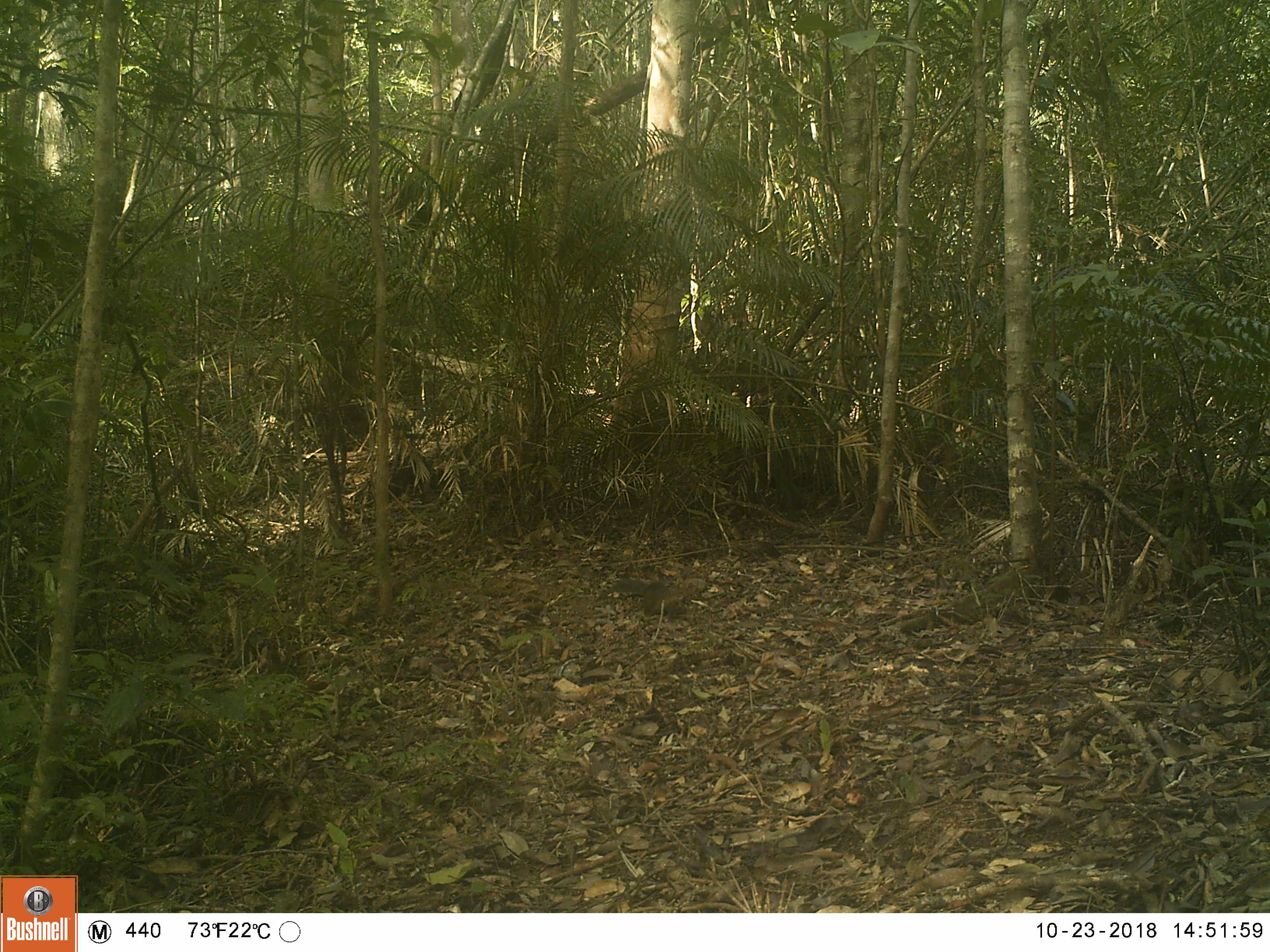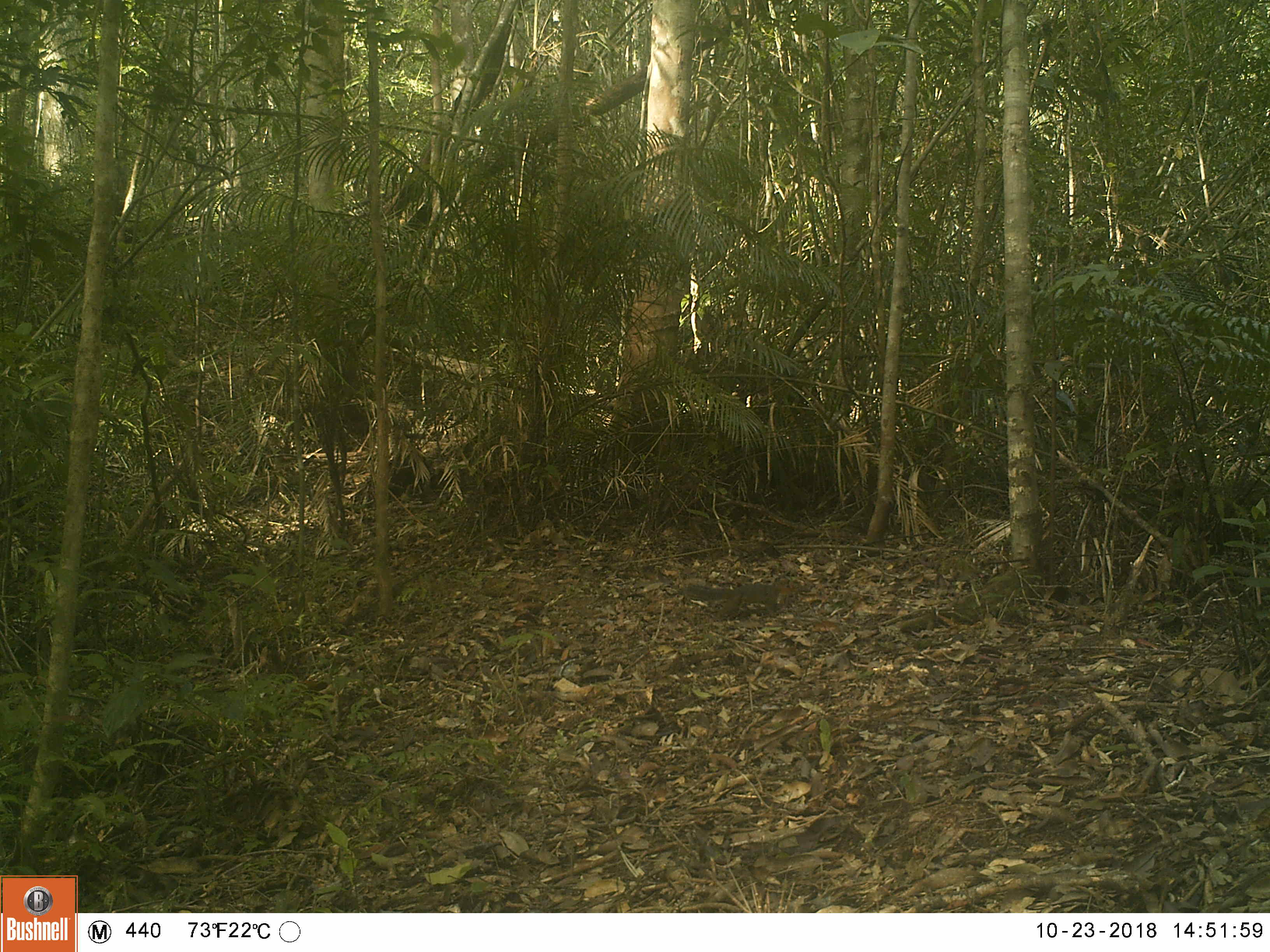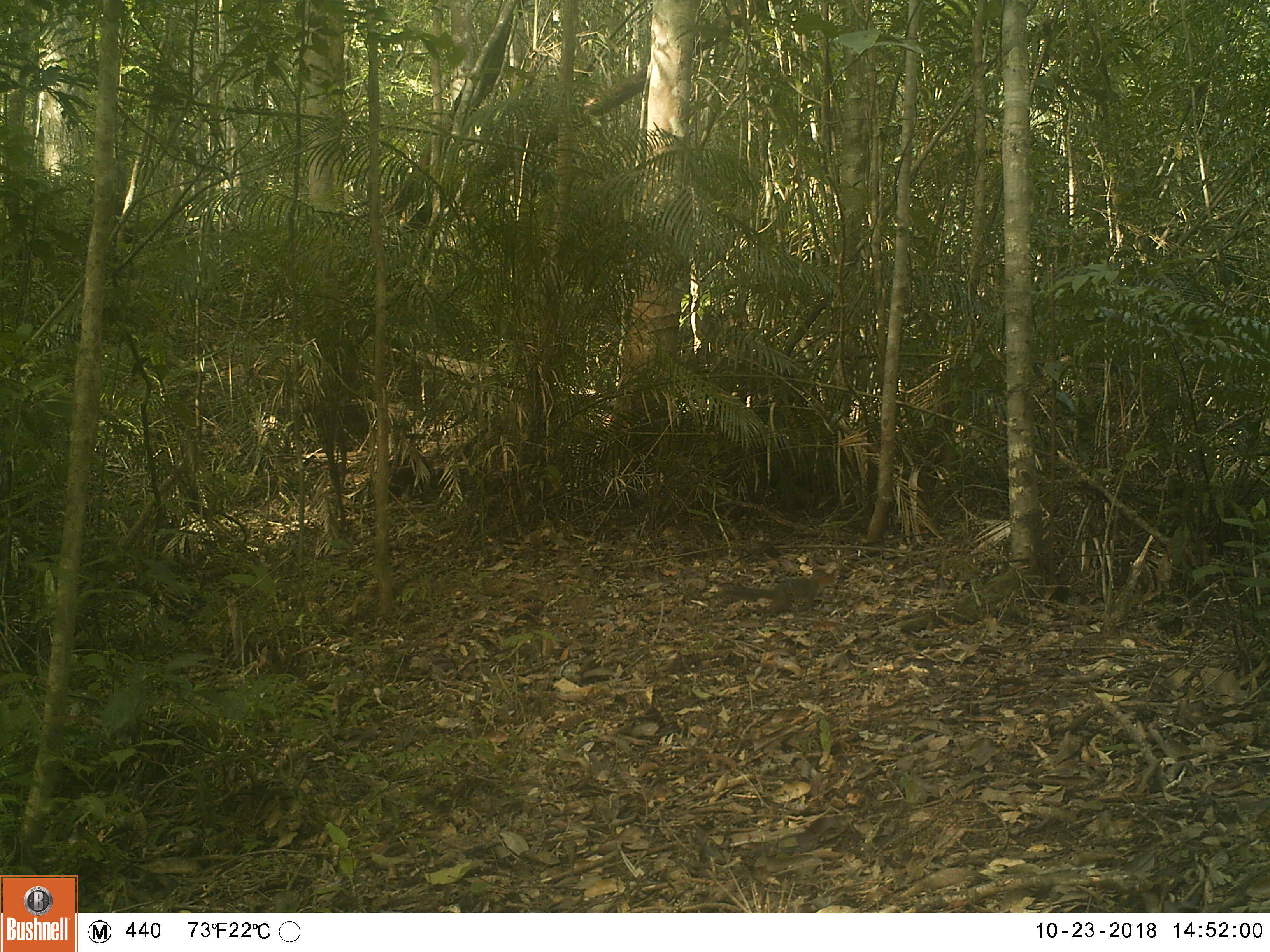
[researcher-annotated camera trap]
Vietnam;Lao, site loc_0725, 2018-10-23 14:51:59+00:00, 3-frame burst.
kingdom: Animalia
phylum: Chordata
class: Mammalia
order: Rodentia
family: Sciuridae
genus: Dremomys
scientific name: Dremomys rufigenis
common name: red-cheeked squirrel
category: red cheeked squirrel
Red cheeked squirrel (red-cheeked squirrel) (Dremomys rufigenis). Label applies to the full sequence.